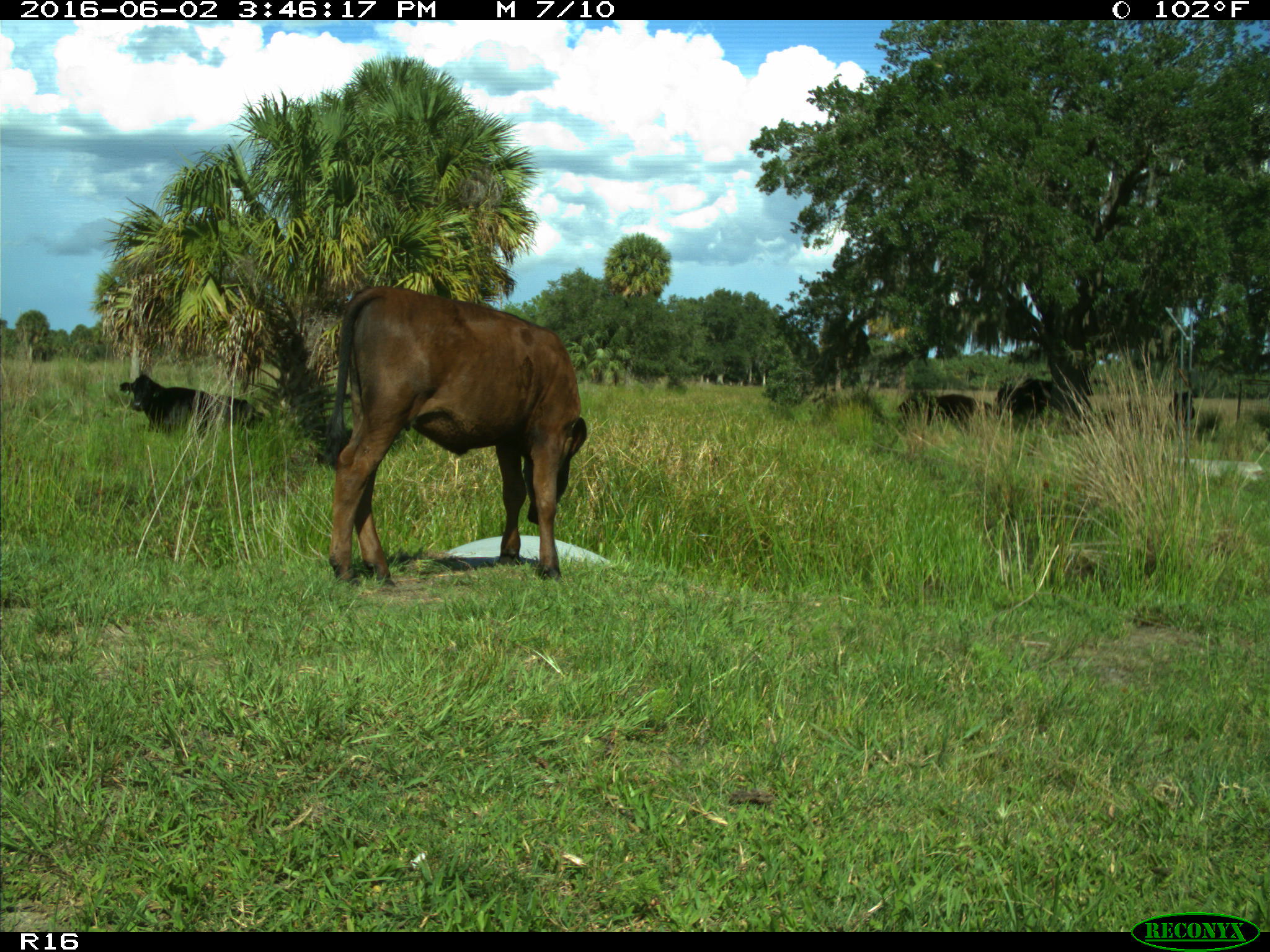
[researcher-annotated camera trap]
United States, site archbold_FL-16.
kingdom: Animalia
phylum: Chordata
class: Mammalia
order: Artiodactyla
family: Bovidae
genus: Bos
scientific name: Bos taurus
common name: domestic cow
Bos taurus (domestic cow).